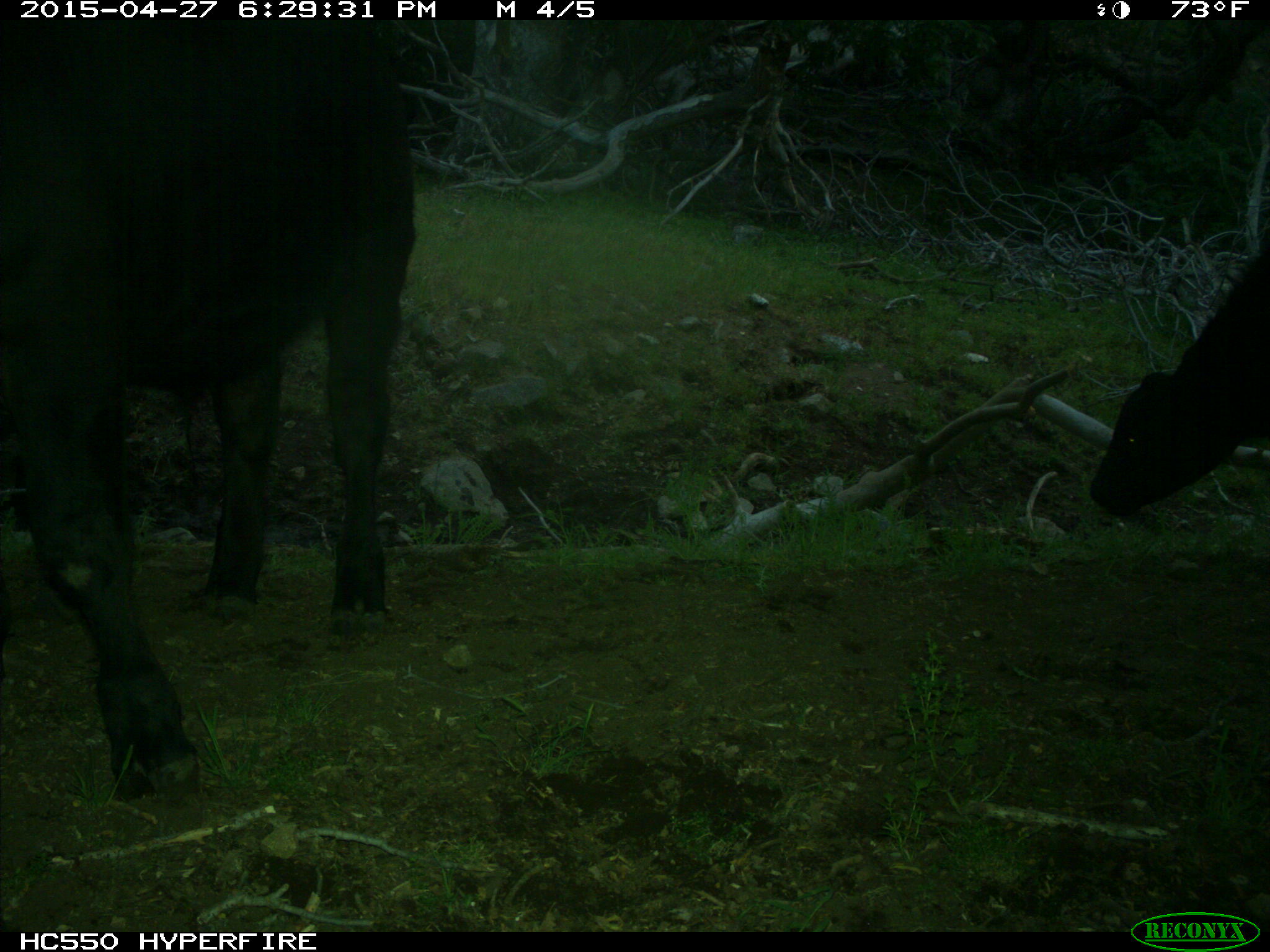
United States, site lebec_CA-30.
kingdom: Animalia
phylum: Chordata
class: Mammalia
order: Artiodactyla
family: Bovidae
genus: Bos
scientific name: Bos taurus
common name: domestic cow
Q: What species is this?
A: Bos taurus (domestic cow).